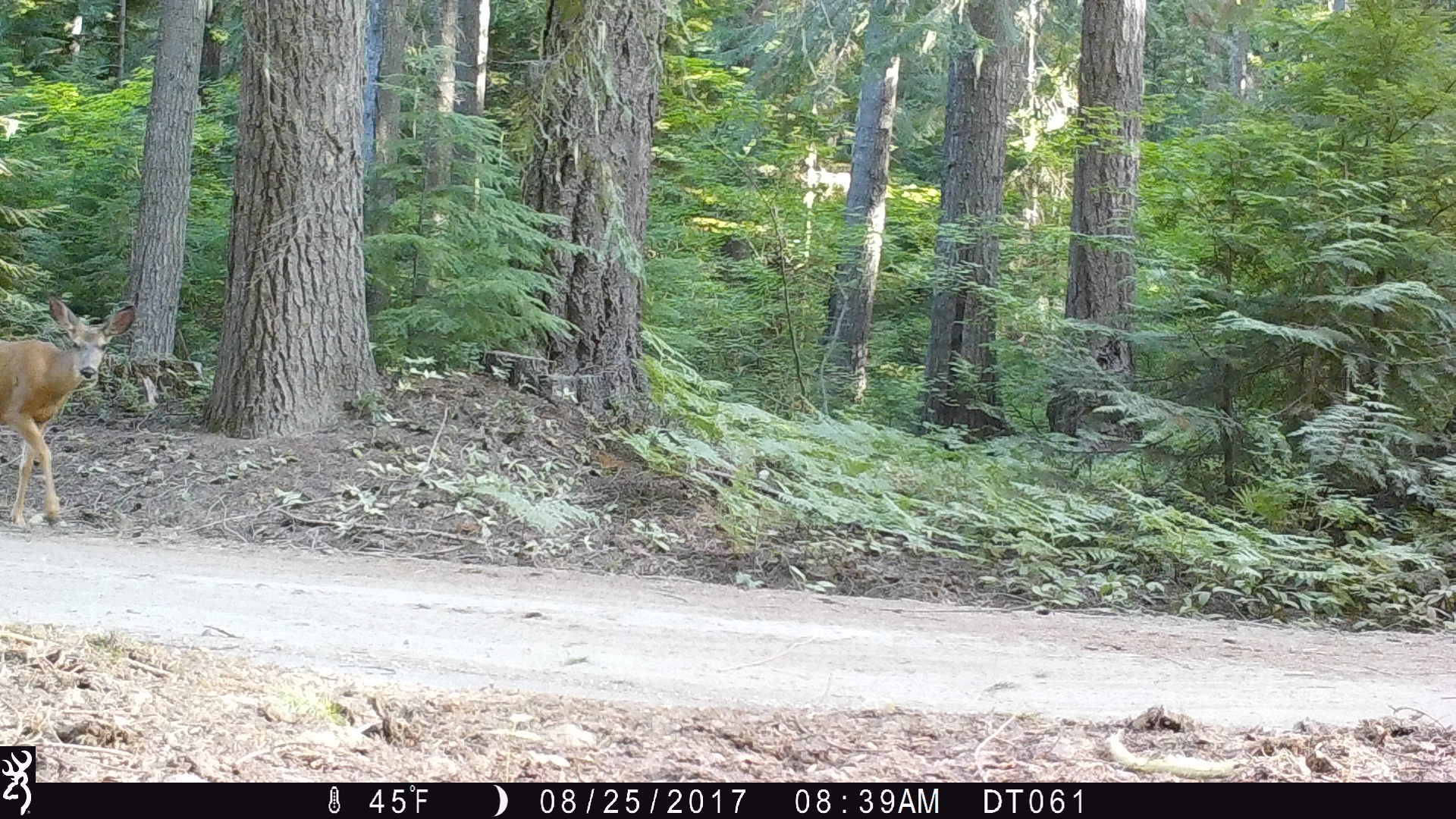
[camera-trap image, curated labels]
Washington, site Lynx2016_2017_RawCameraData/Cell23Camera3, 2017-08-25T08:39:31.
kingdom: Animalia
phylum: Chordata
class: Mammalia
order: Artiodactyla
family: Cervidae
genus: Odocoileus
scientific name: Odocoileus hemionus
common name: mule deer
Odocoileus hemionus (mule deer). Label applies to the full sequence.